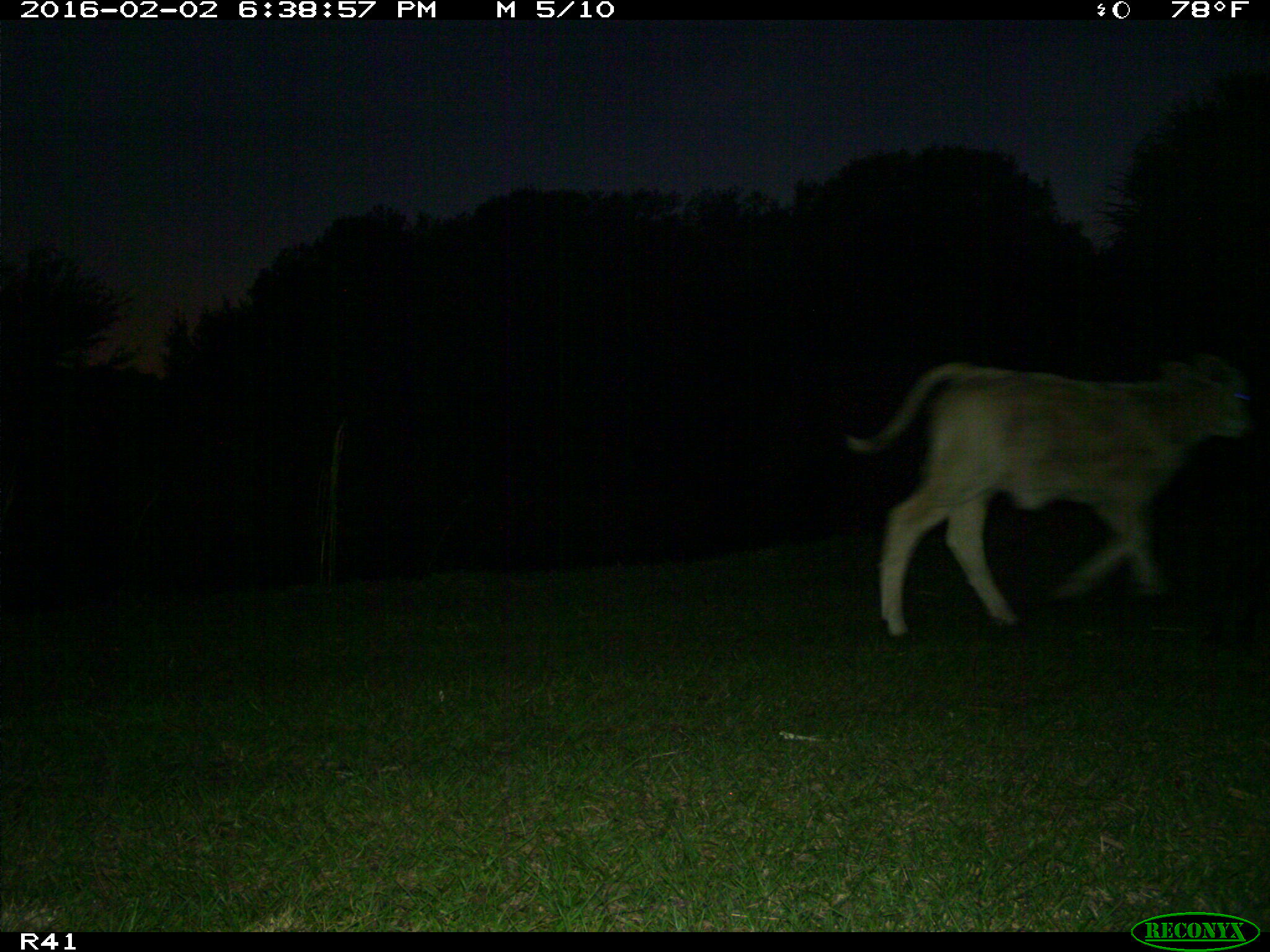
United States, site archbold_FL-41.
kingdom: Animalia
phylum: Chordata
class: Mammalia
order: Artiodactyla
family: Bovidae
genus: Bos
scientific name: Bos taurus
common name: domestic cow